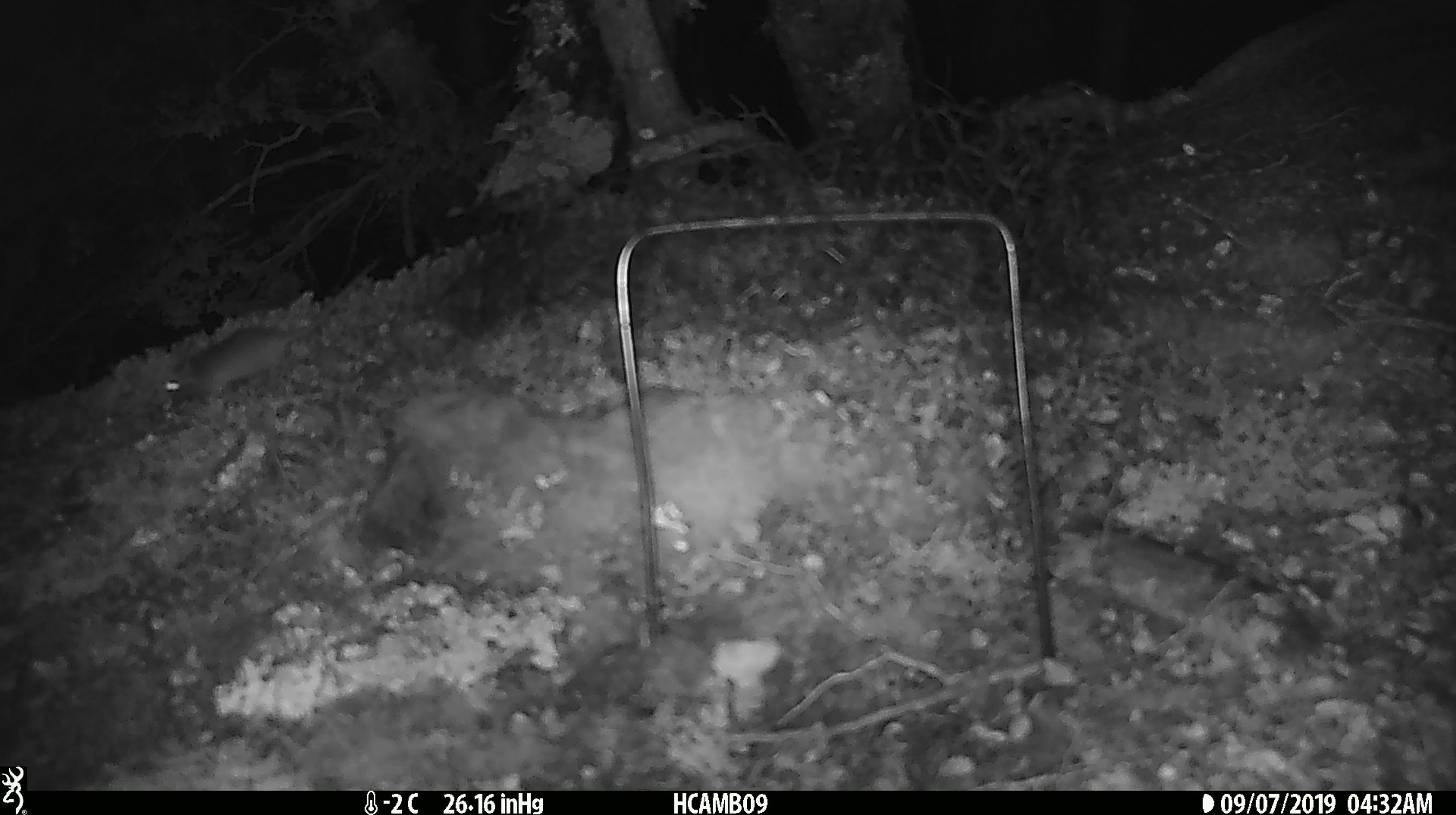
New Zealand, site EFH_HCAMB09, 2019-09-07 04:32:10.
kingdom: Animalia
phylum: Chordata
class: Mammalia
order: Rodentia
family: Muridae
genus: Mus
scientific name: Mus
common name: mouse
Mouse (Mus).